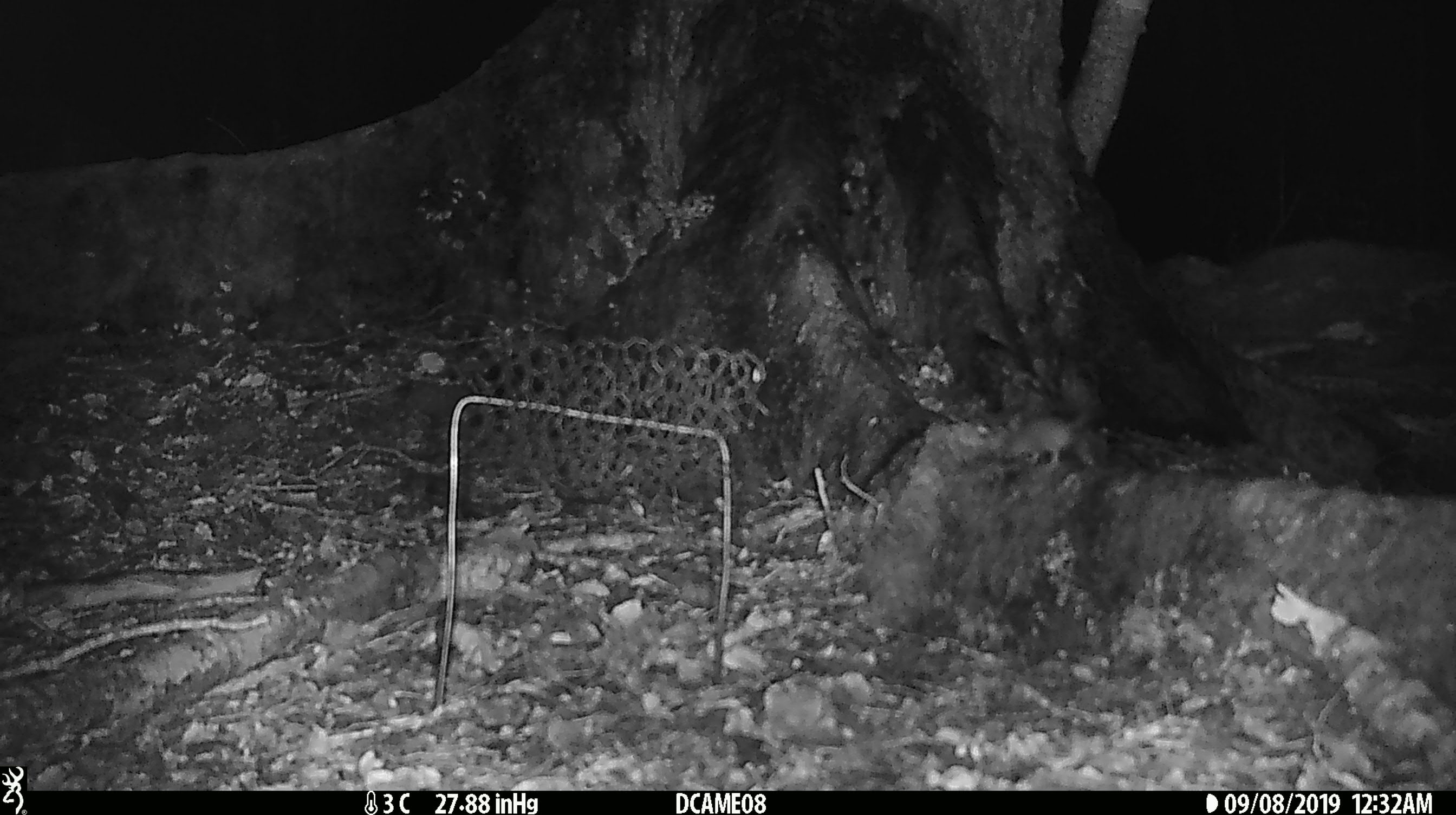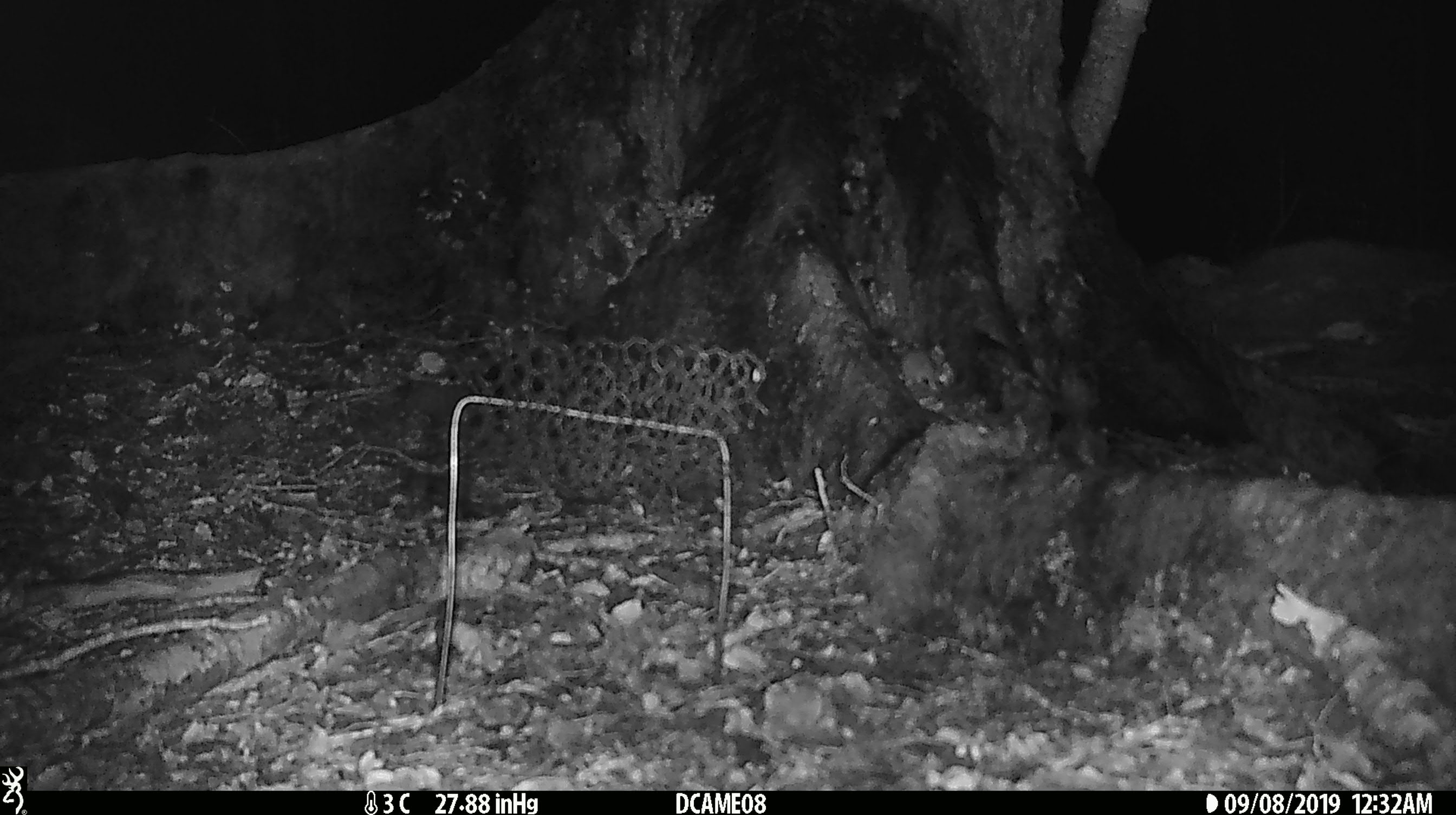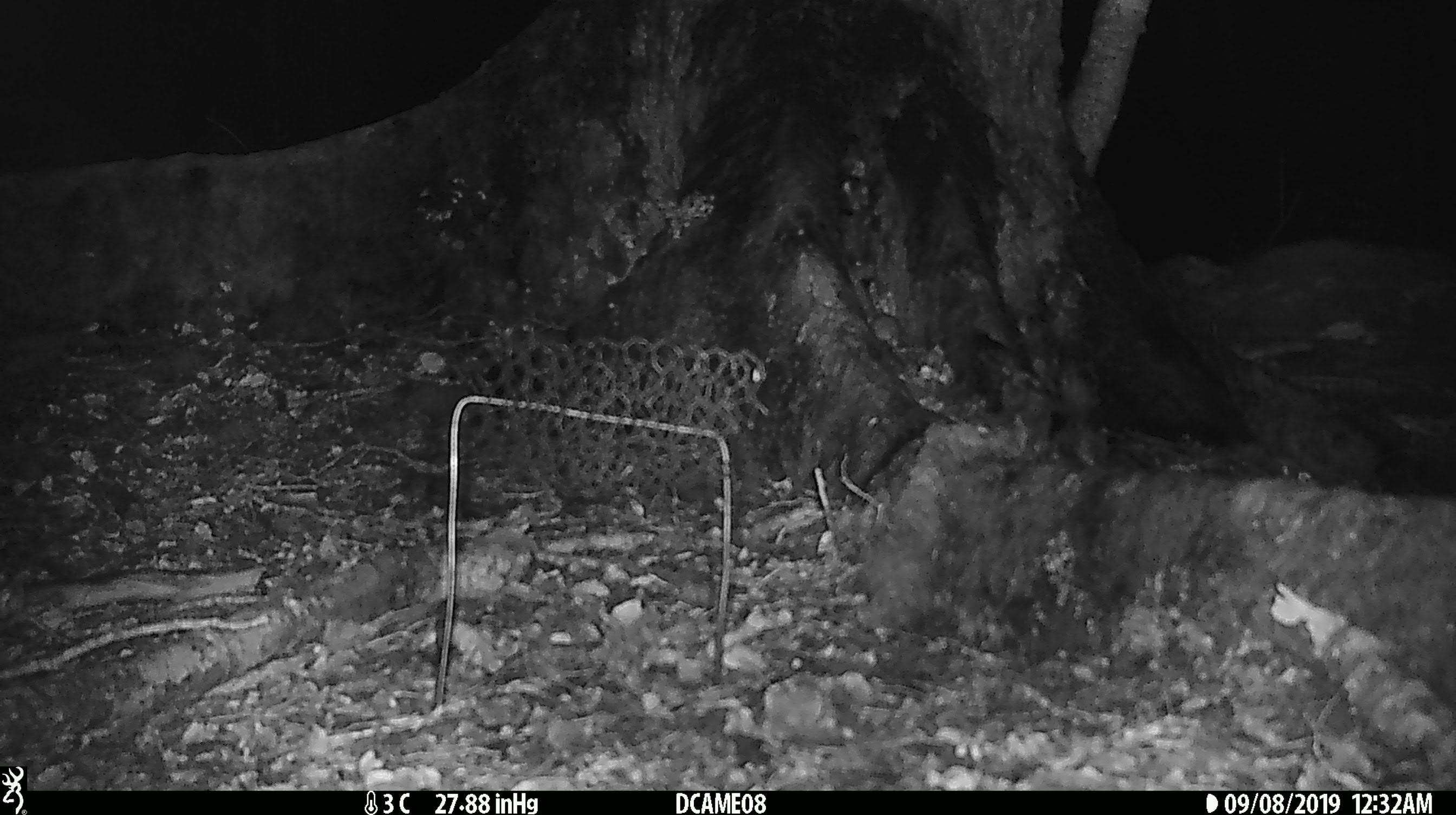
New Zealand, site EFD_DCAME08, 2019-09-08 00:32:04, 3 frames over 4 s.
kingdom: Animalia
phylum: Chordata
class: Mammalia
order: Rodentia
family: Muridae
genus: Mus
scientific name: Mus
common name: mouse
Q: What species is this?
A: Mouse (Mus).